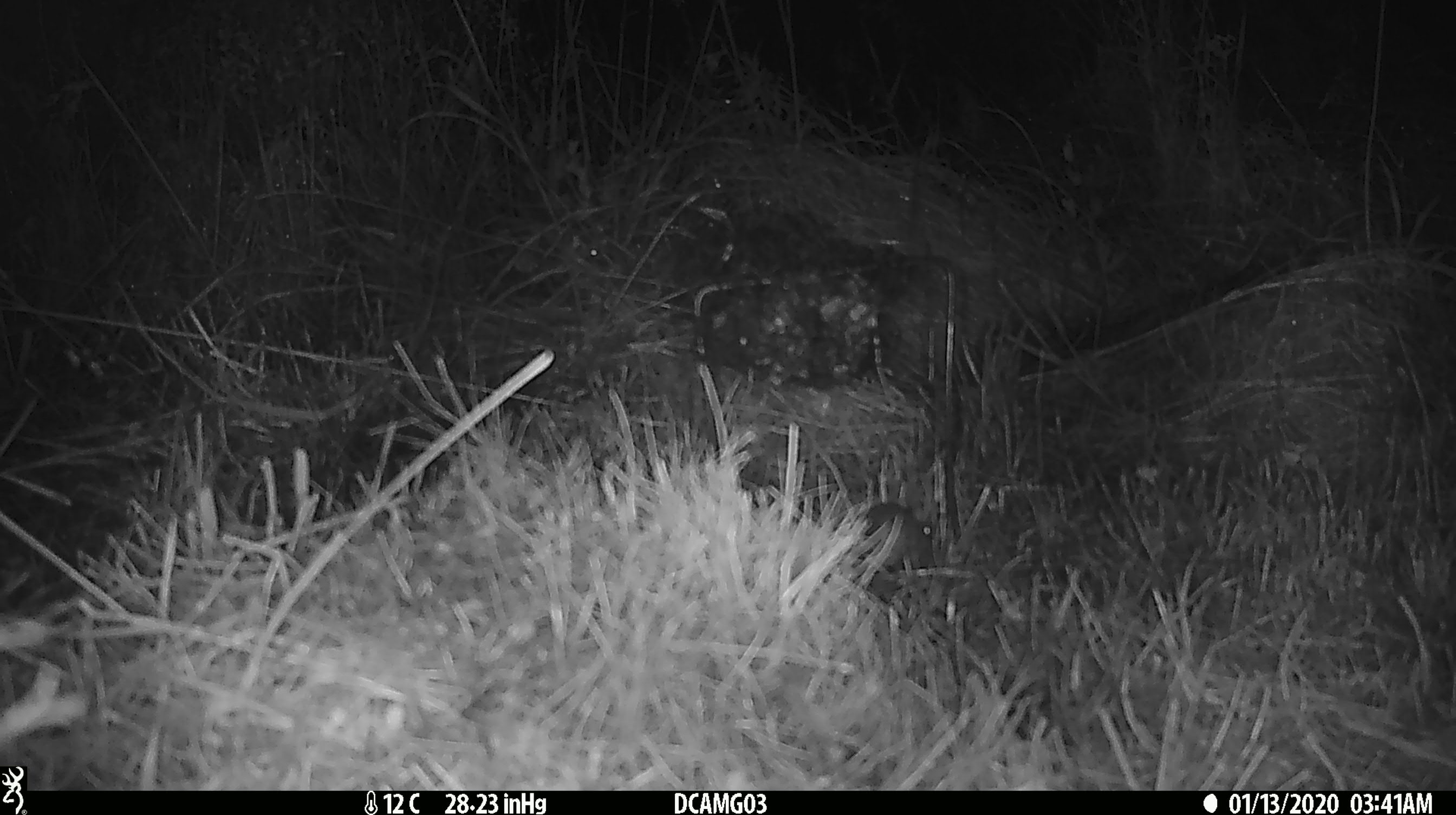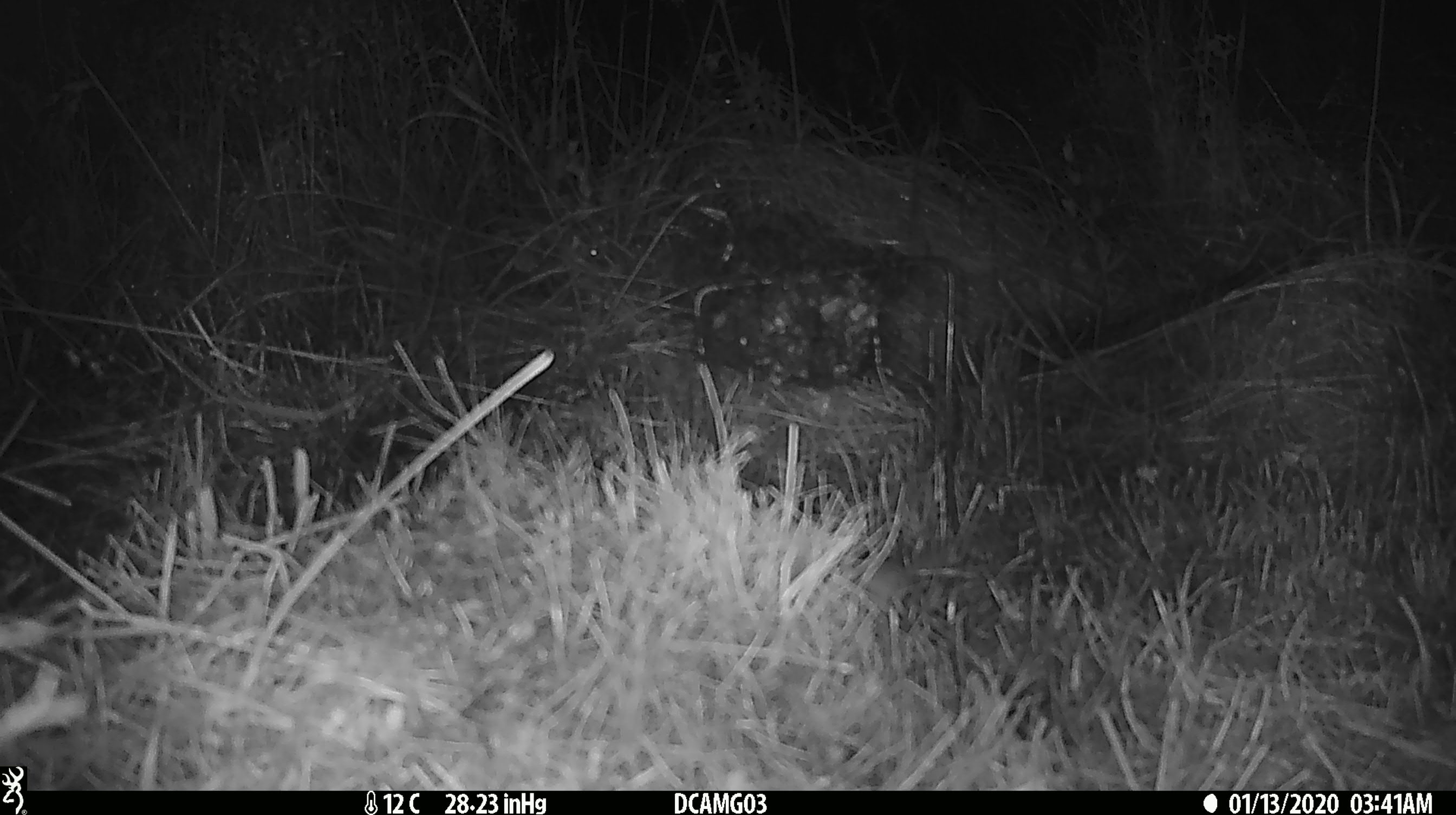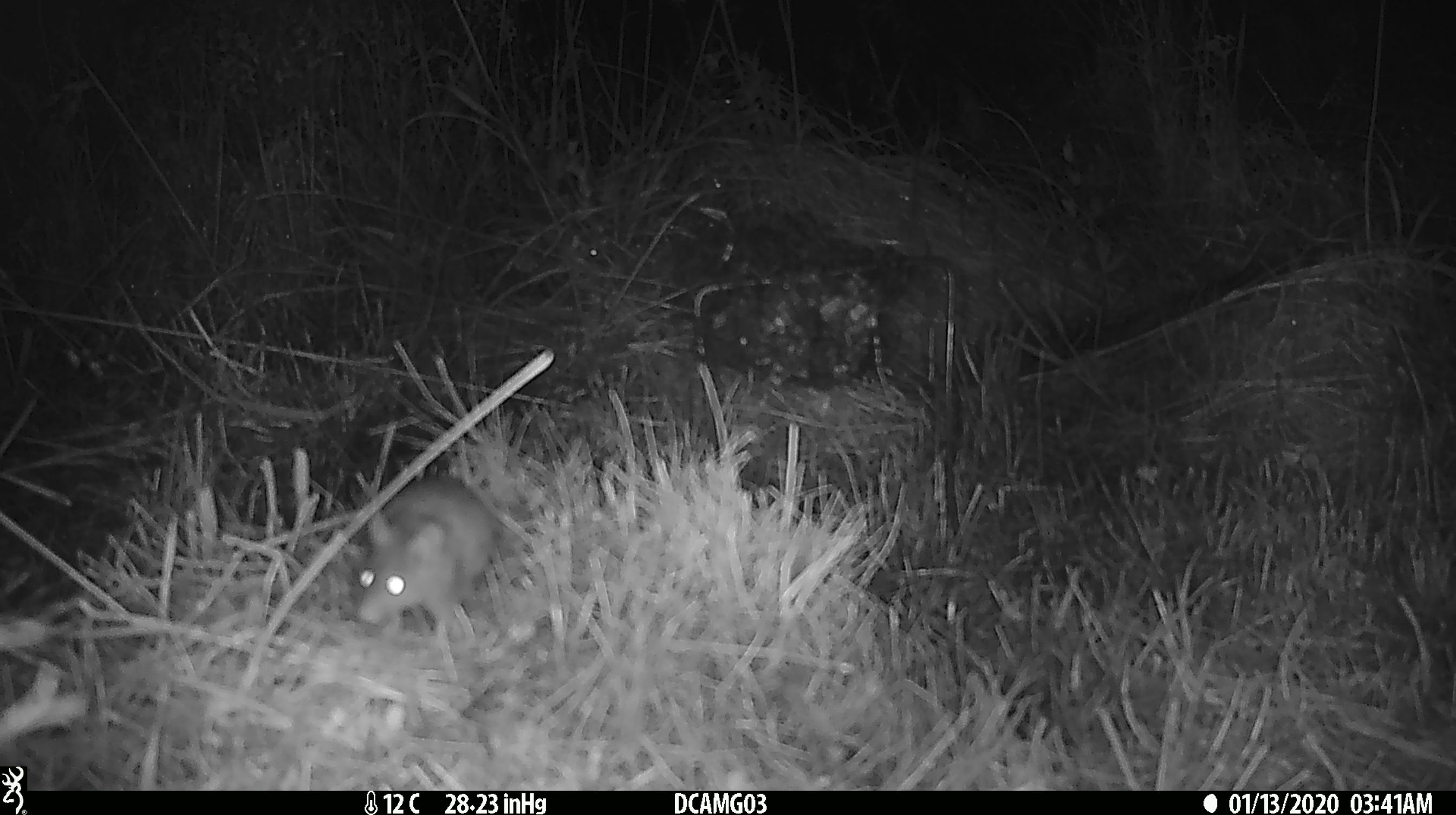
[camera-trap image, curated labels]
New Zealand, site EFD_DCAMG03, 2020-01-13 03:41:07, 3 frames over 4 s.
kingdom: Animalia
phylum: Chordata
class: Mammalia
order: Rodentia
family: Muridae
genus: Mus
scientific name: Mus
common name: mouse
Mouse (Mus).